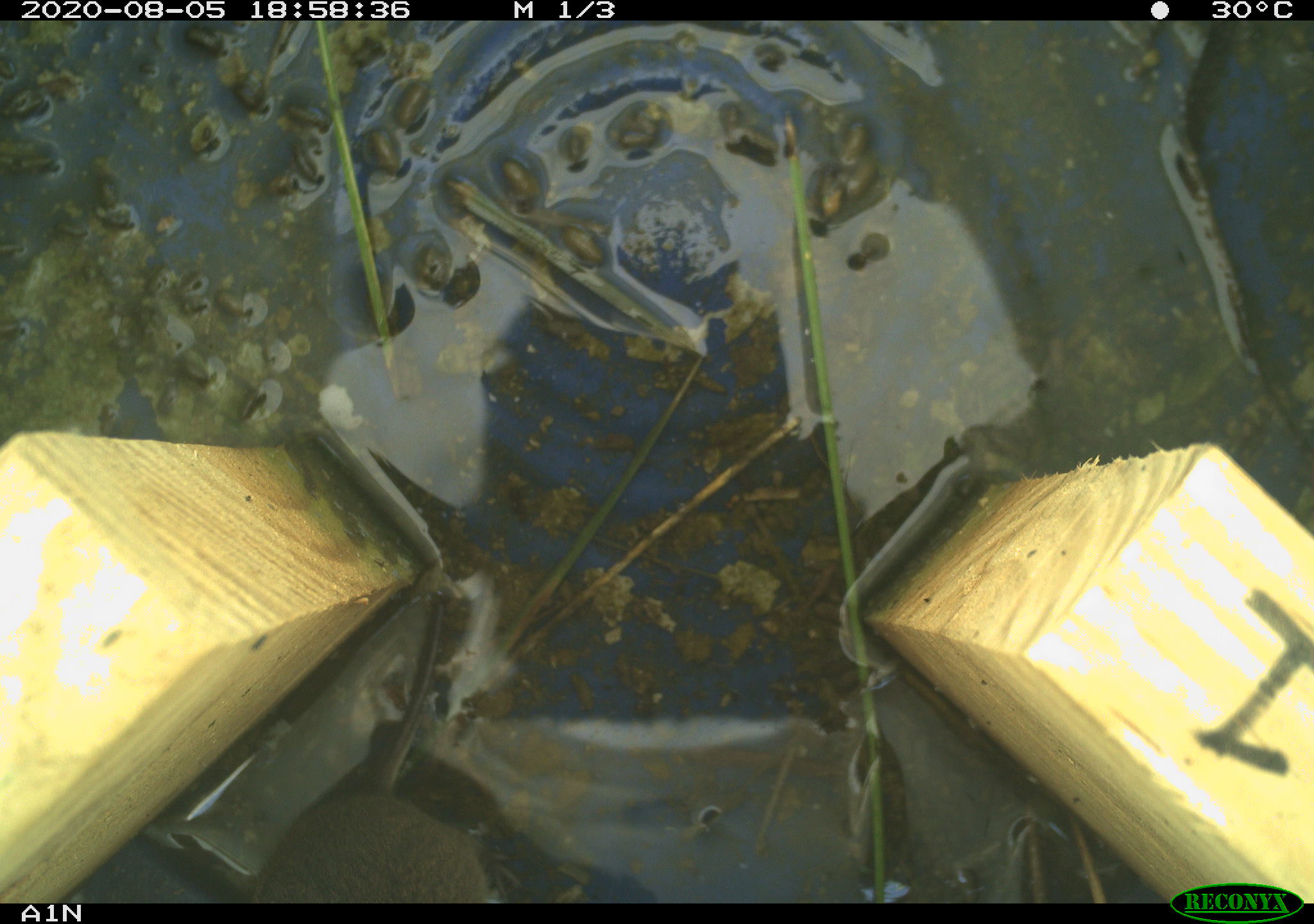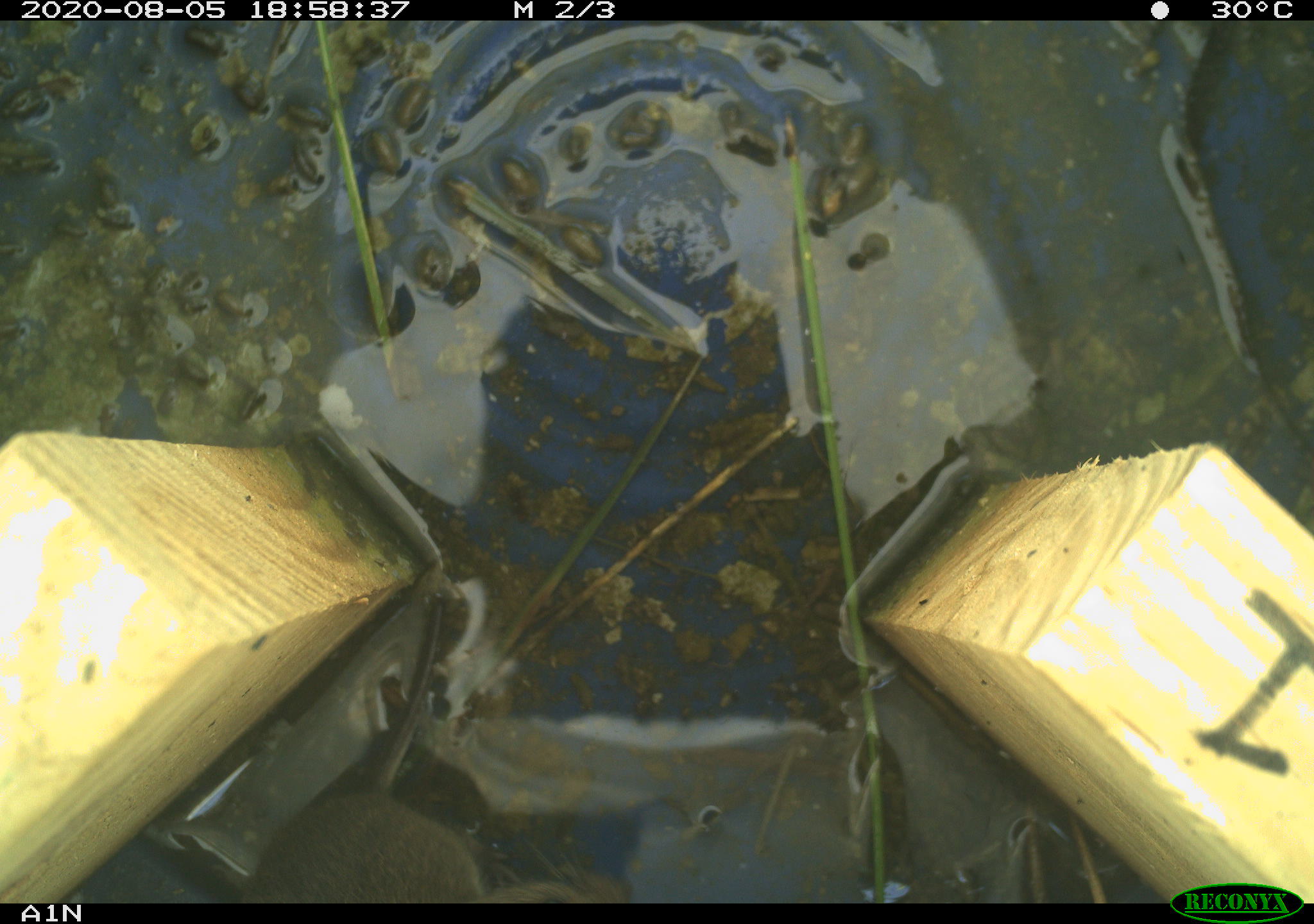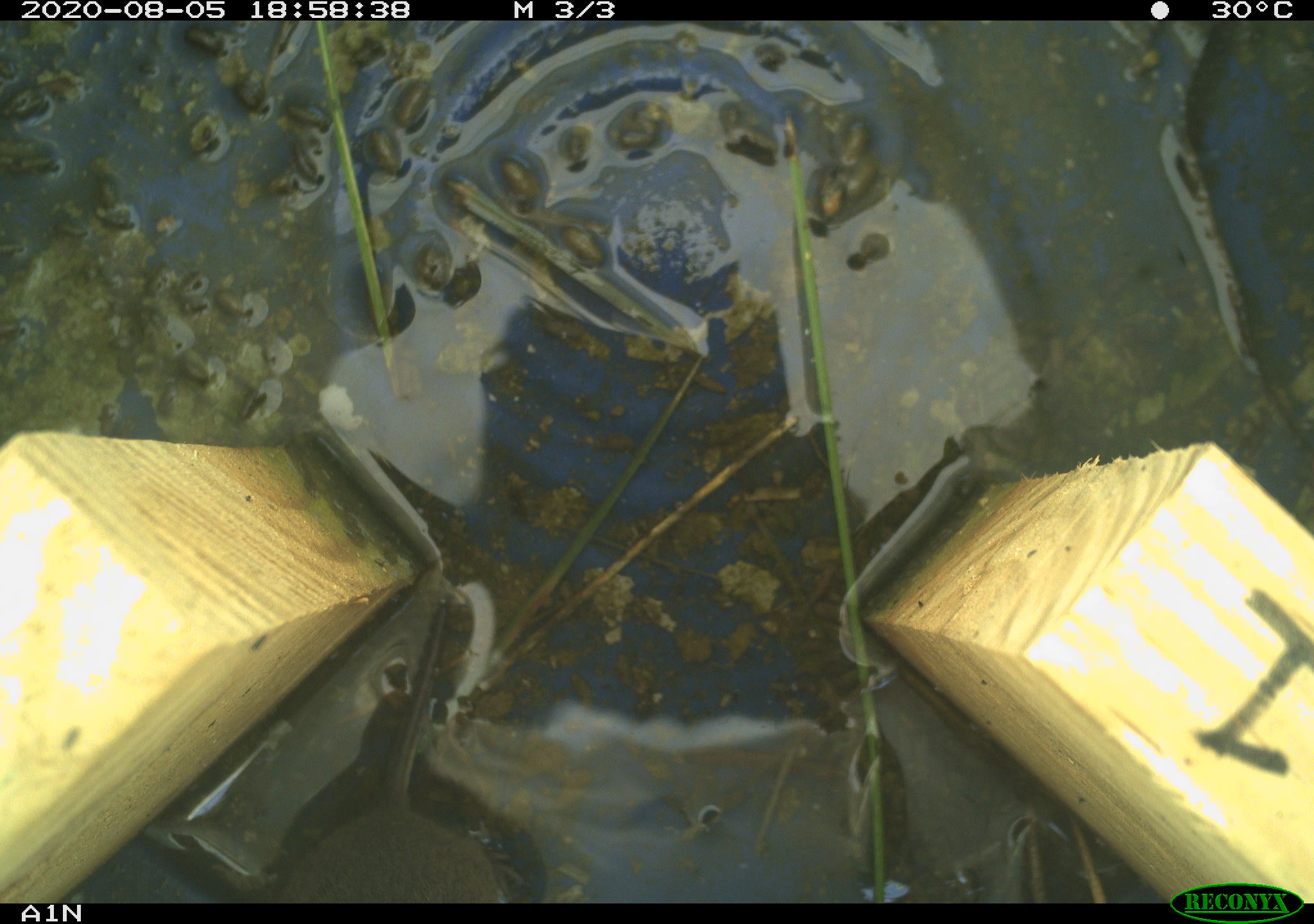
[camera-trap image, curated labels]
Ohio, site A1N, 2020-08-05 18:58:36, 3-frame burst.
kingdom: Animalia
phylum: Chordata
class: Mammalia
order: Rodentia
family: Cricetidae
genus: Microtus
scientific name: Microtus pennsylvanicus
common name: meadow vole